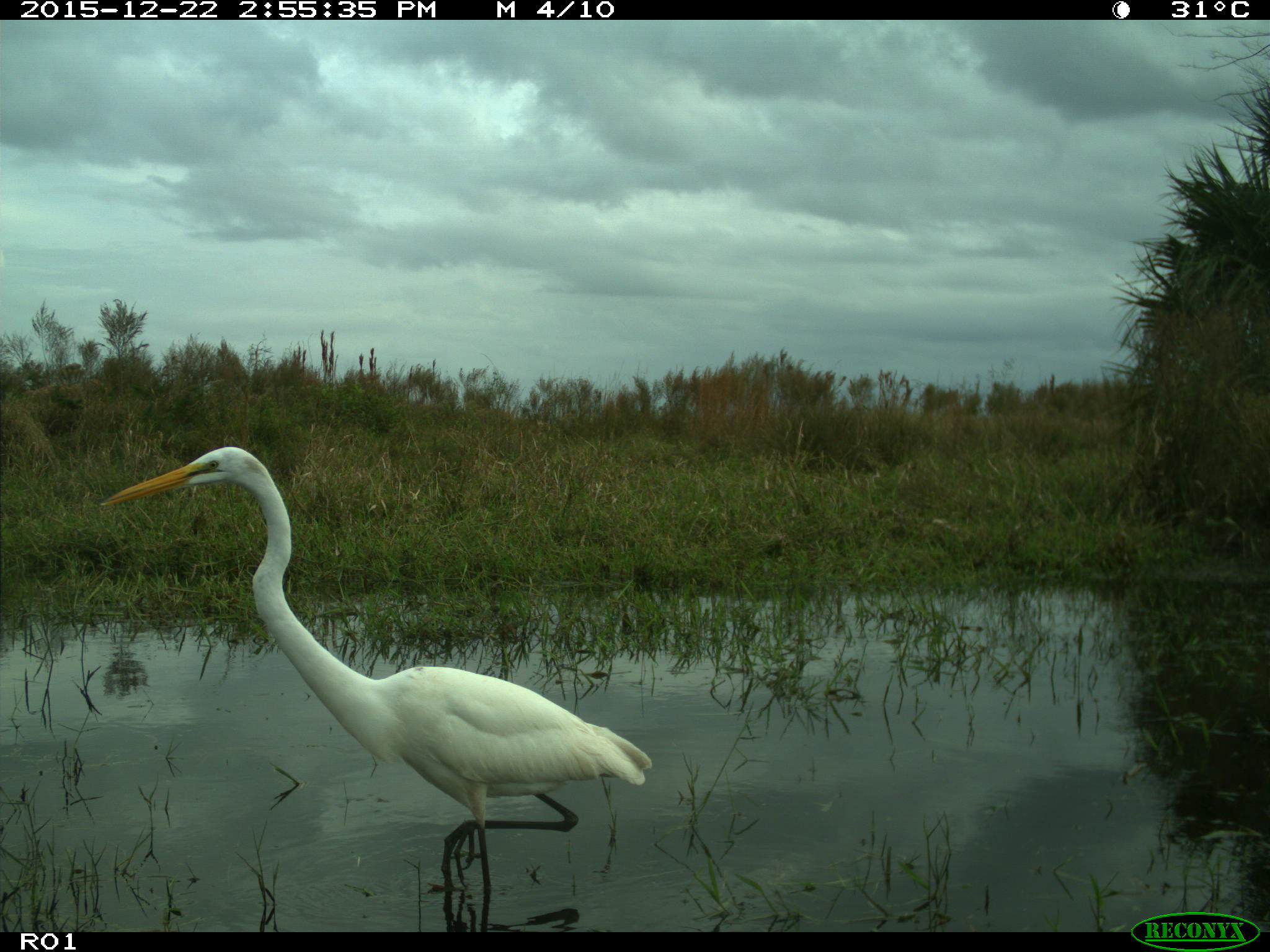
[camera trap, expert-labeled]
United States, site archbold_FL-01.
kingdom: Animalia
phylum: Chordata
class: Aves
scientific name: Aves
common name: birds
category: unidentified bird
Unidentified bird (birds) (Aves).